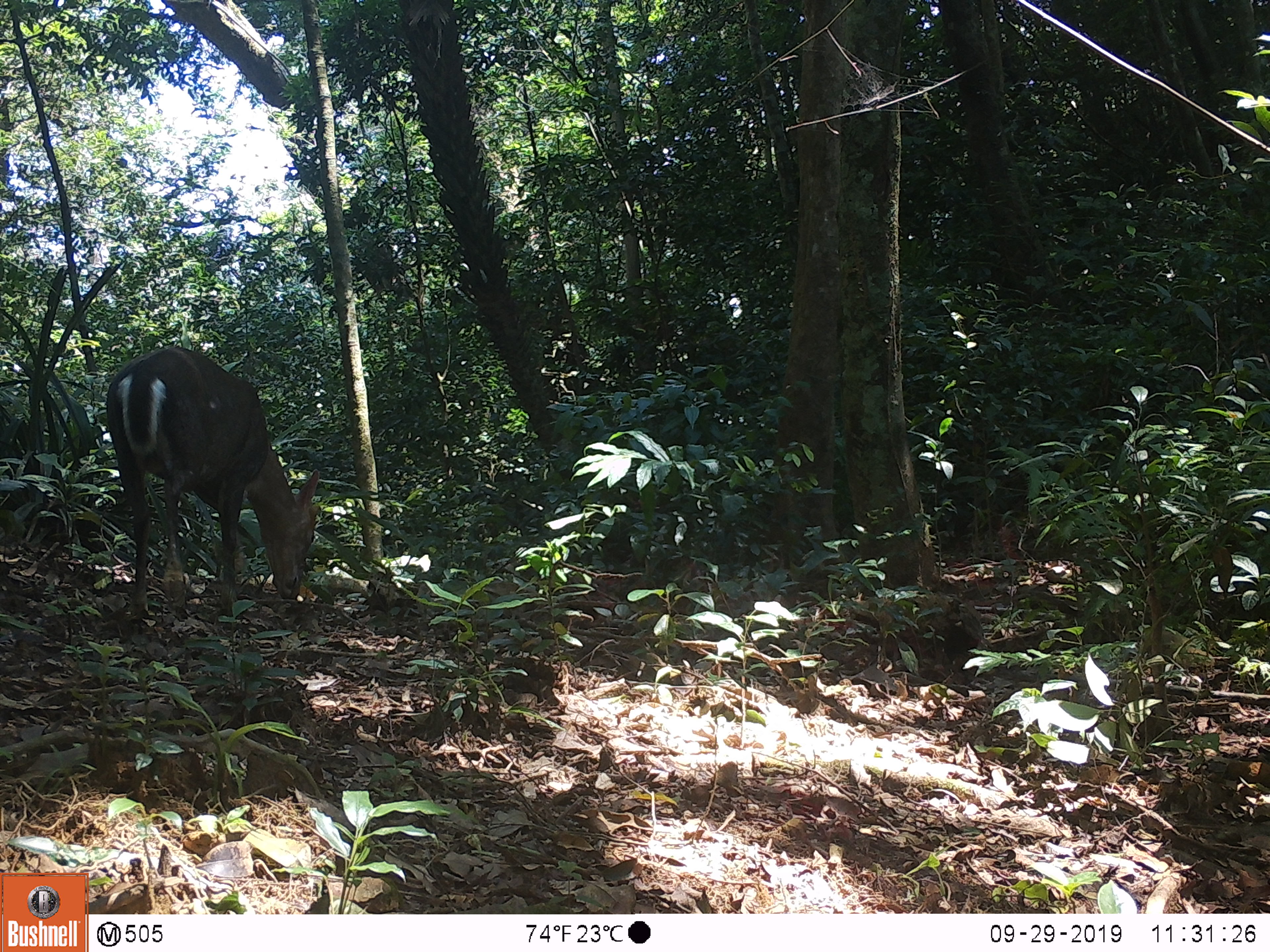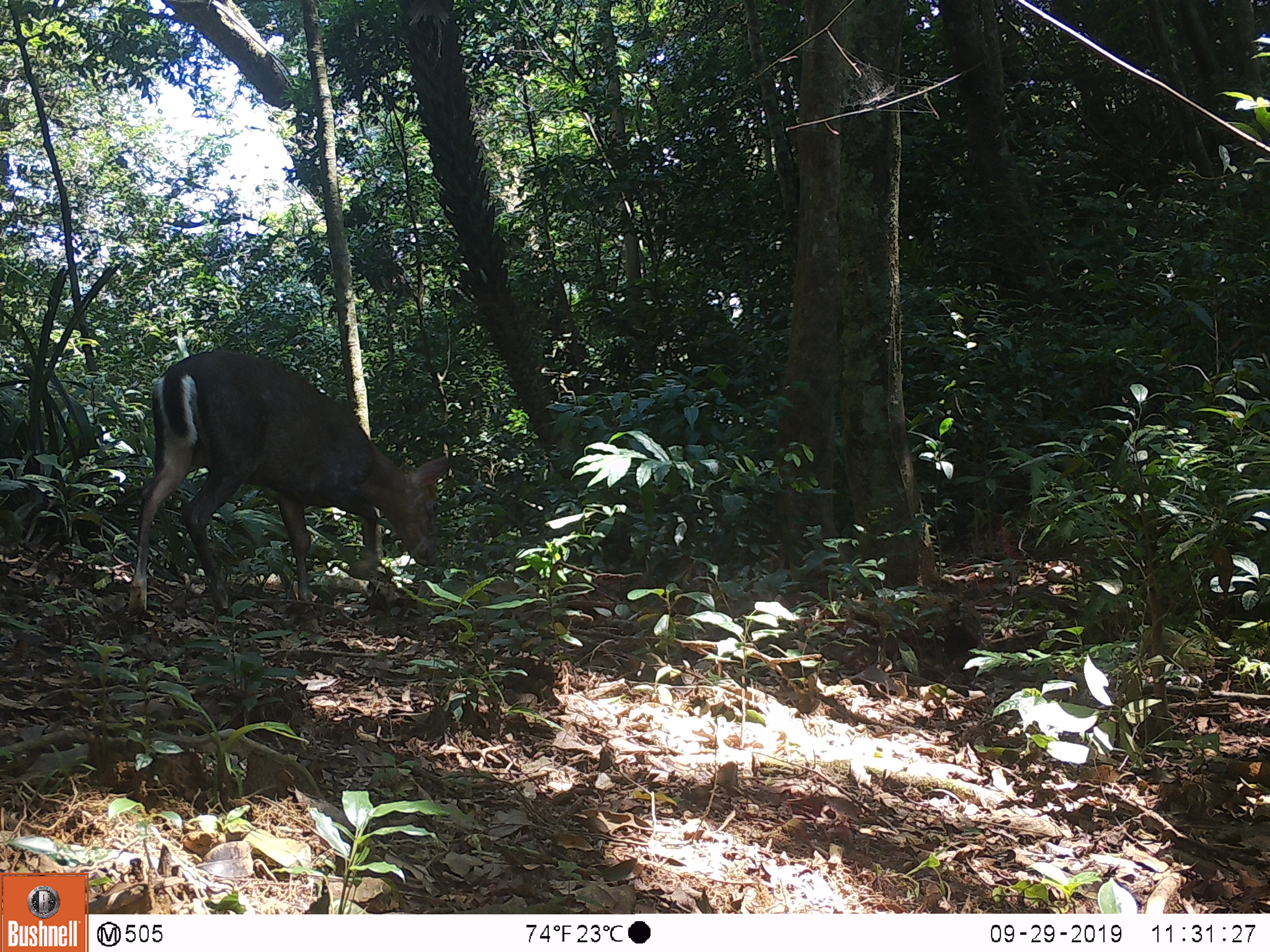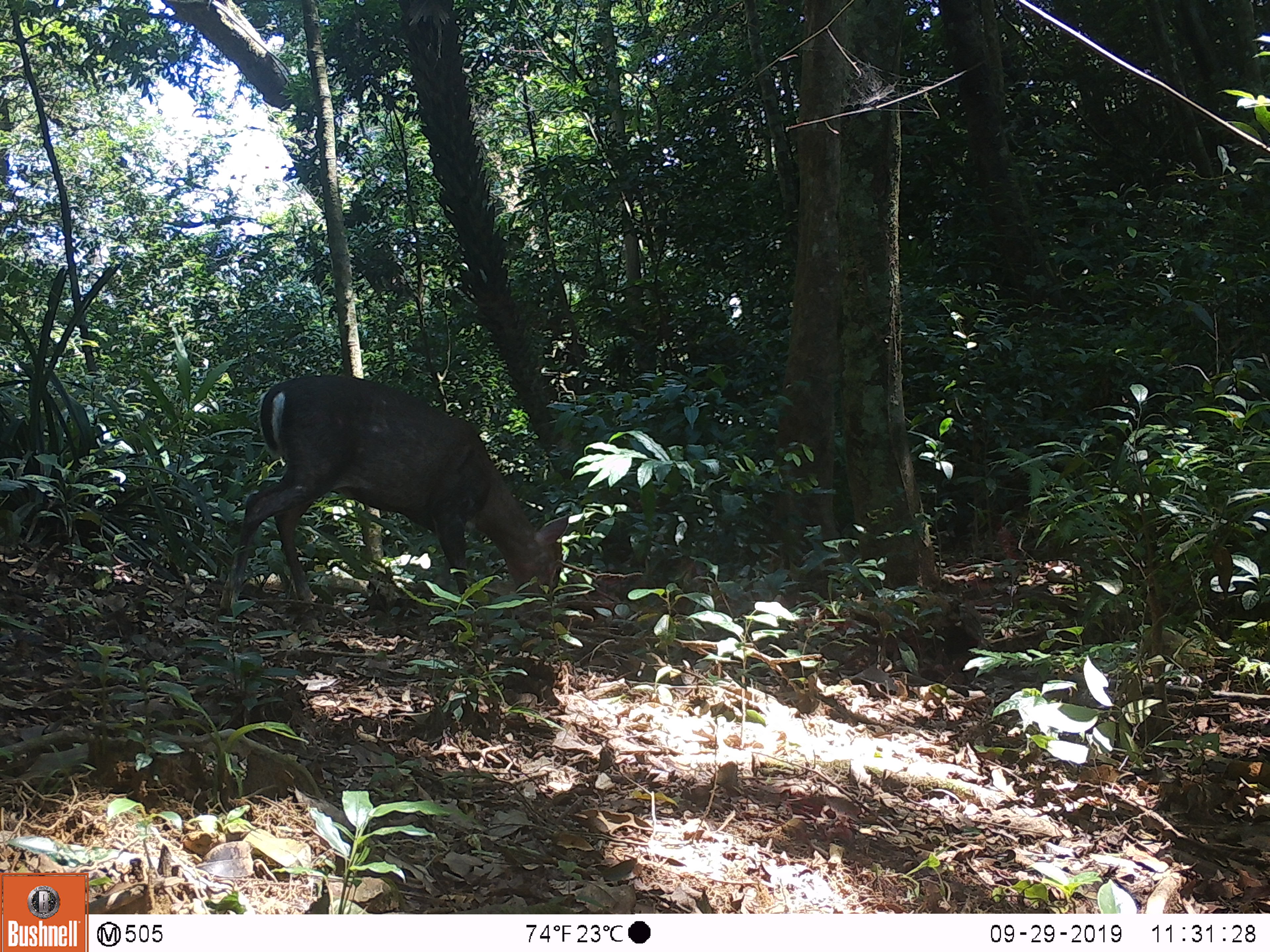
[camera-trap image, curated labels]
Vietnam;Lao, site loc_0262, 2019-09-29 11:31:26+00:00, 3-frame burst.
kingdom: Animalia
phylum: Chordata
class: Mammalia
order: Artiodactyla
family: Cervidae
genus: Muntiacus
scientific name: Muntiacus rooseveltorum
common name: roosevelt's muntjac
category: roosevelts muntjac group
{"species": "roosevelts muntjac group (roosevelt's muntjac) (Muntiacus rooseveltorum)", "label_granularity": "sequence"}